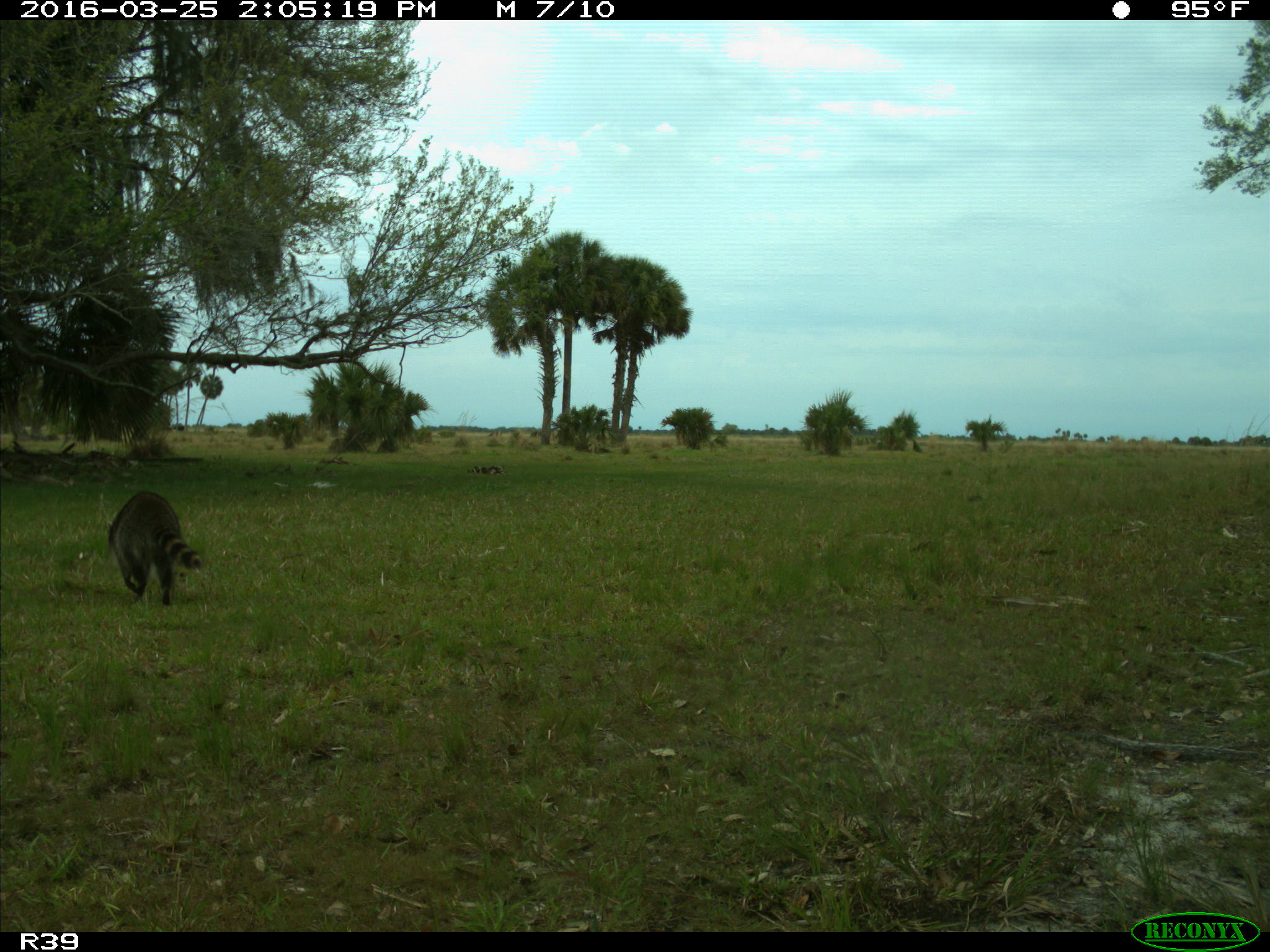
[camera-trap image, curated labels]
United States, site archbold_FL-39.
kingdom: Animalia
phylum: Chordata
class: Mammalia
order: Carnivora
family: Procyonidae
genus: Procyon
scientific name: Procyon lotor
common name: common raccoon